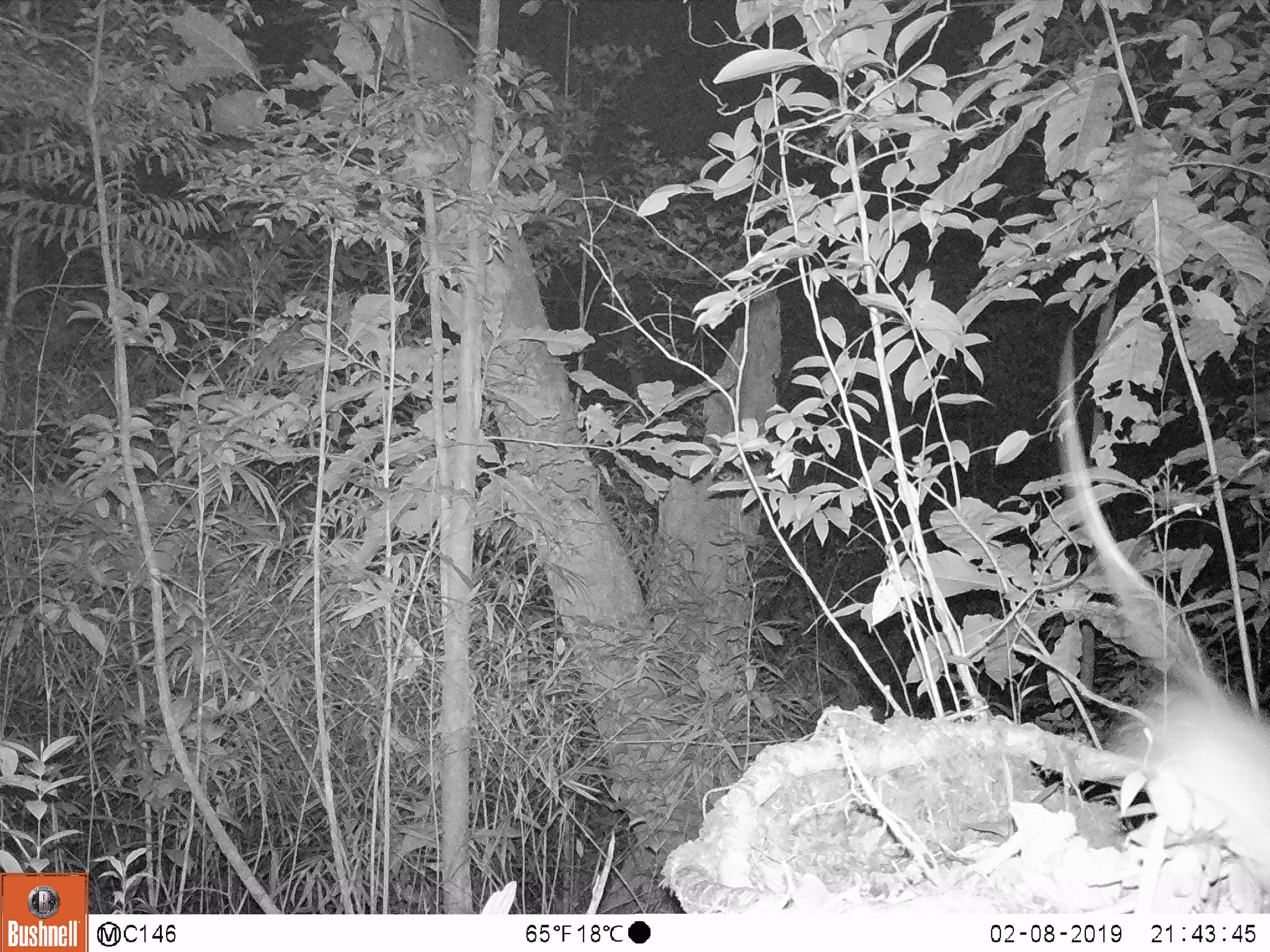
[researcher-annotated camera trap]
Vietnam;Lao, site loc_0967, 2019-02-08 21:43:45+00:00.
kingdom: Animalia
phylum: Chordata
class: Mammalia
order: Rodentia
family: Muridae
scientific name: Muridae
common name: old-world mice and rats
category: unidentified murid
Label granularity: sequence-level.